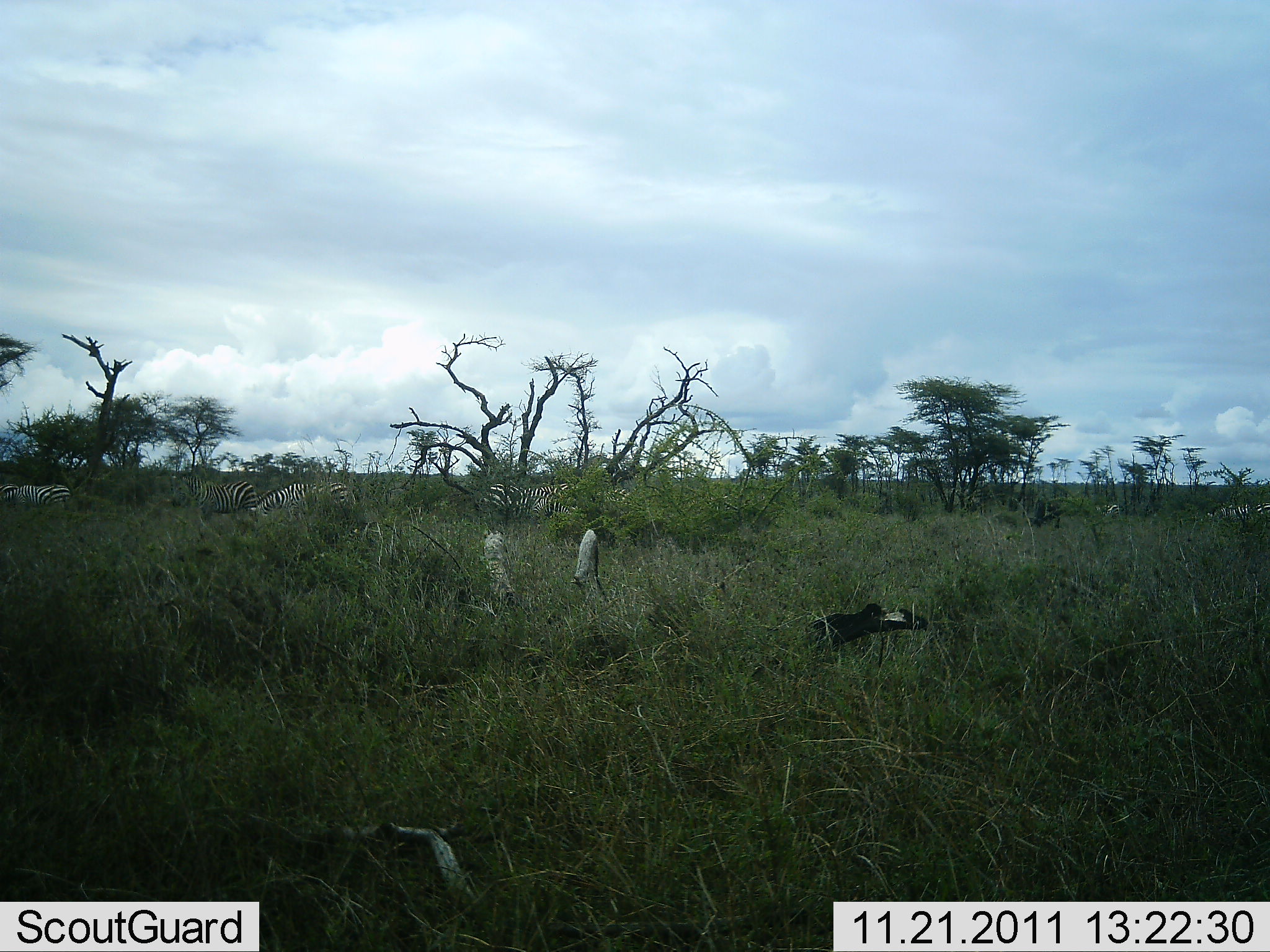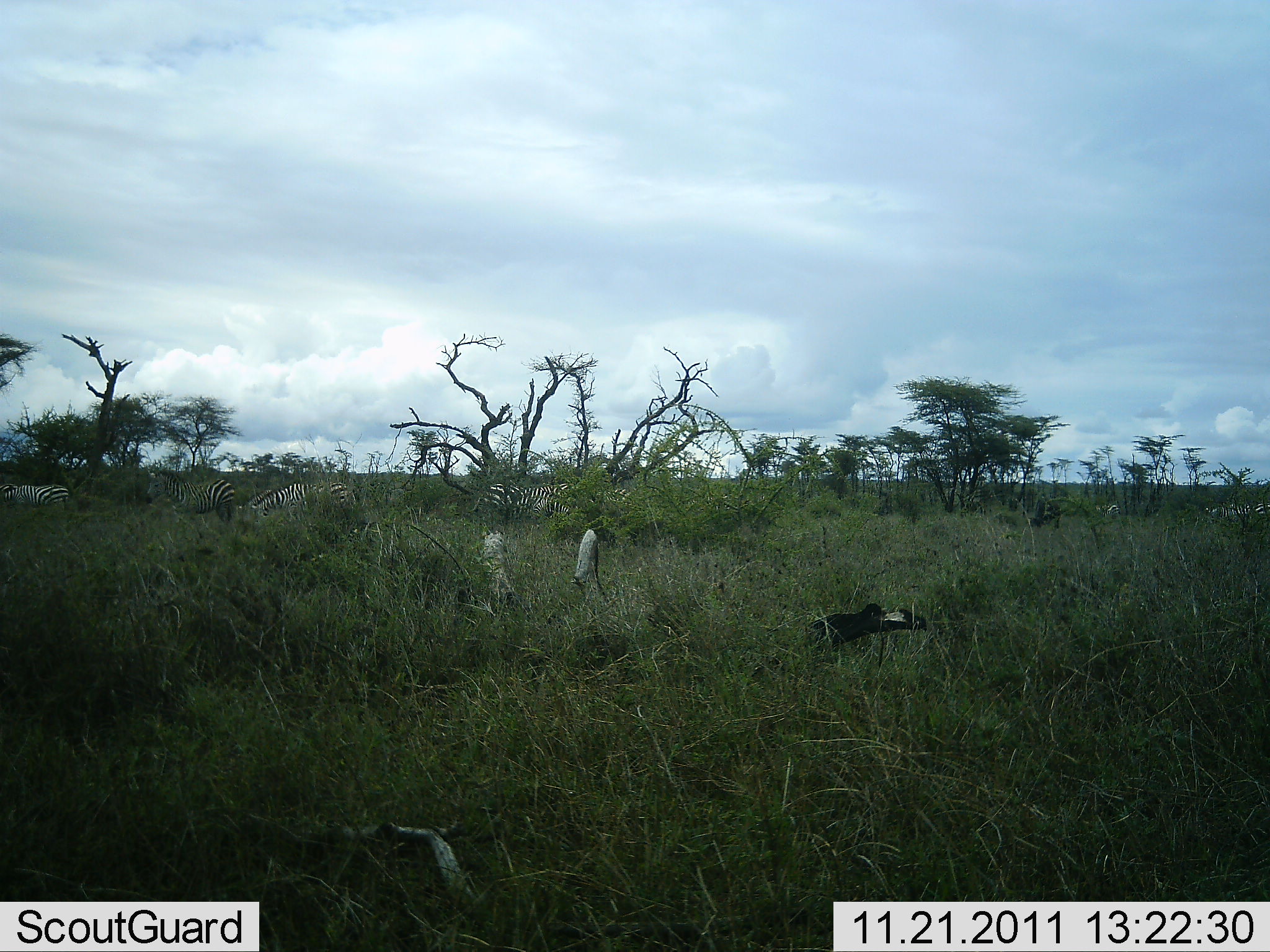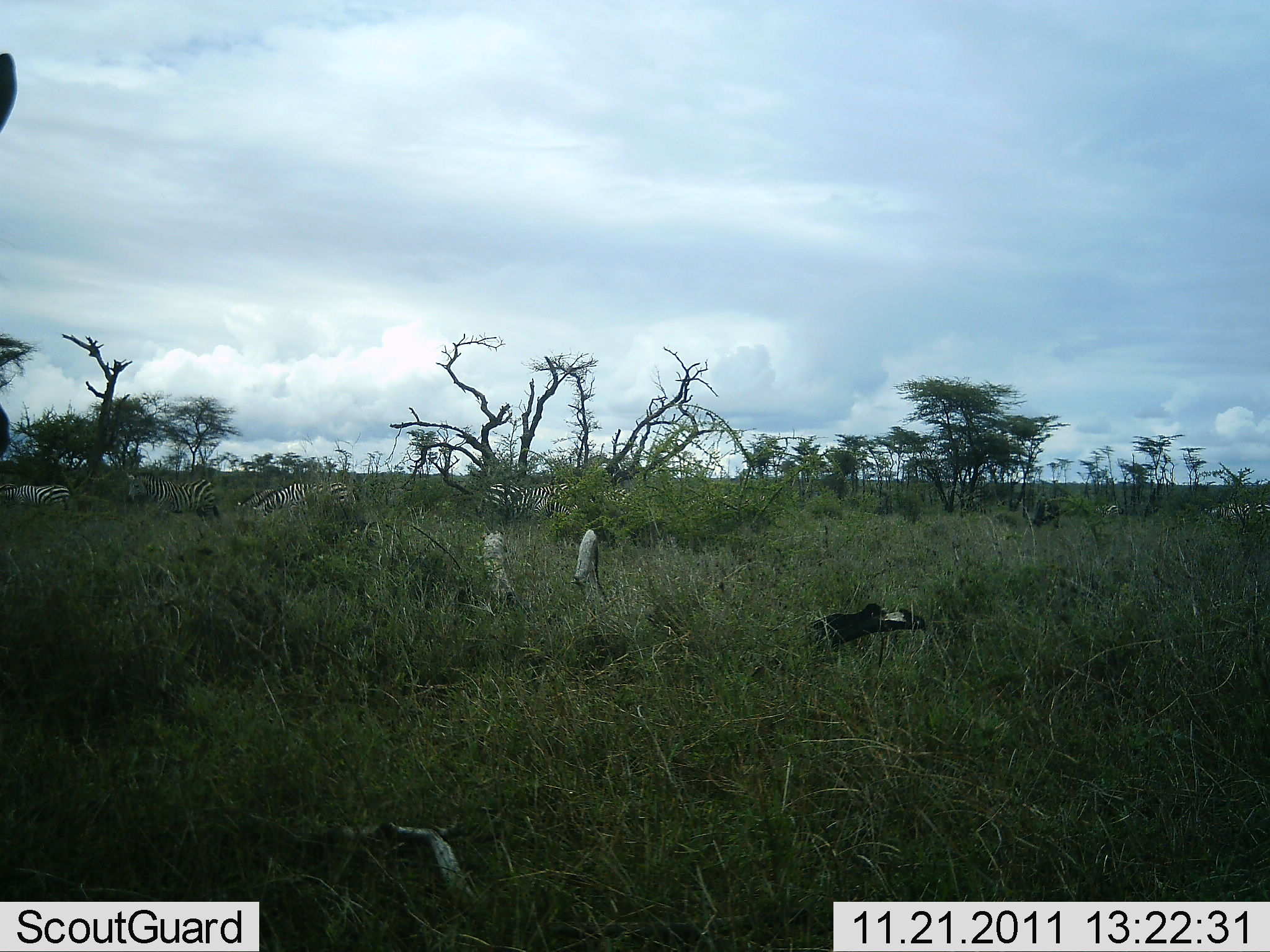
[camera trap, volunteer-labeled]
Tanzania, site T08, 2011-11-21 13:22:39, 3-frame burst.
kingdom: Animalia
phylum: Chordata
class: Mammalia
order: Perissodactyla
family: Equidae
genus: Equus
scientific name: Equus quagga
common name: plains zebra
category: zebra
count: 7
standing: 33%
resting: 0%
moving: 67%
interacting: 0%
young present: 0%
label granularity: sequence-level